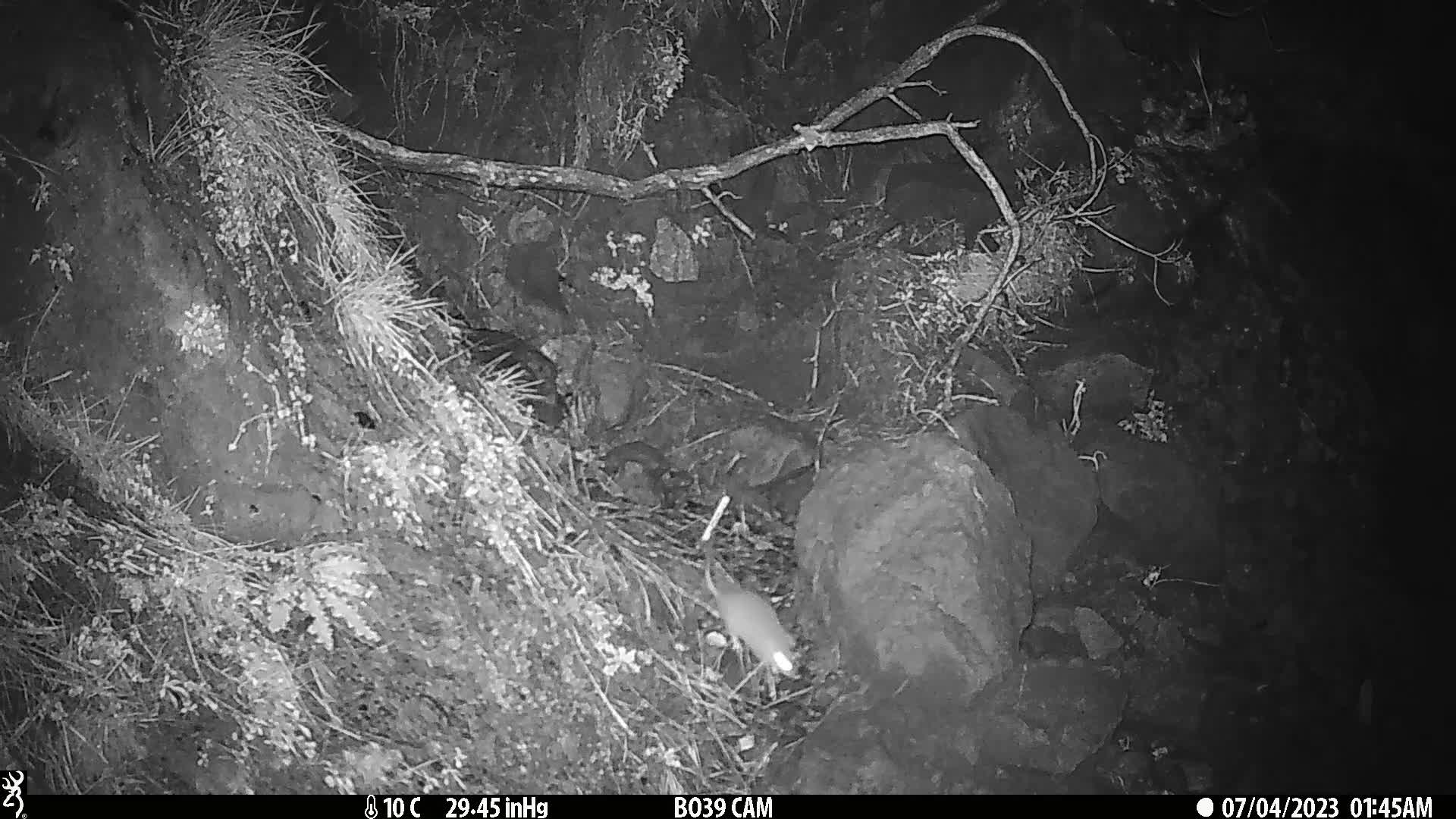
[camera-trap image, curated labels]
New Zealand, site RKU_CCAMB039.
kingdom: Animalia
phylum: Chordata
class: Mammalia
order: Rodentia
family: Muridae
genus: Rattus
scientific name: Rattus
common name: rat